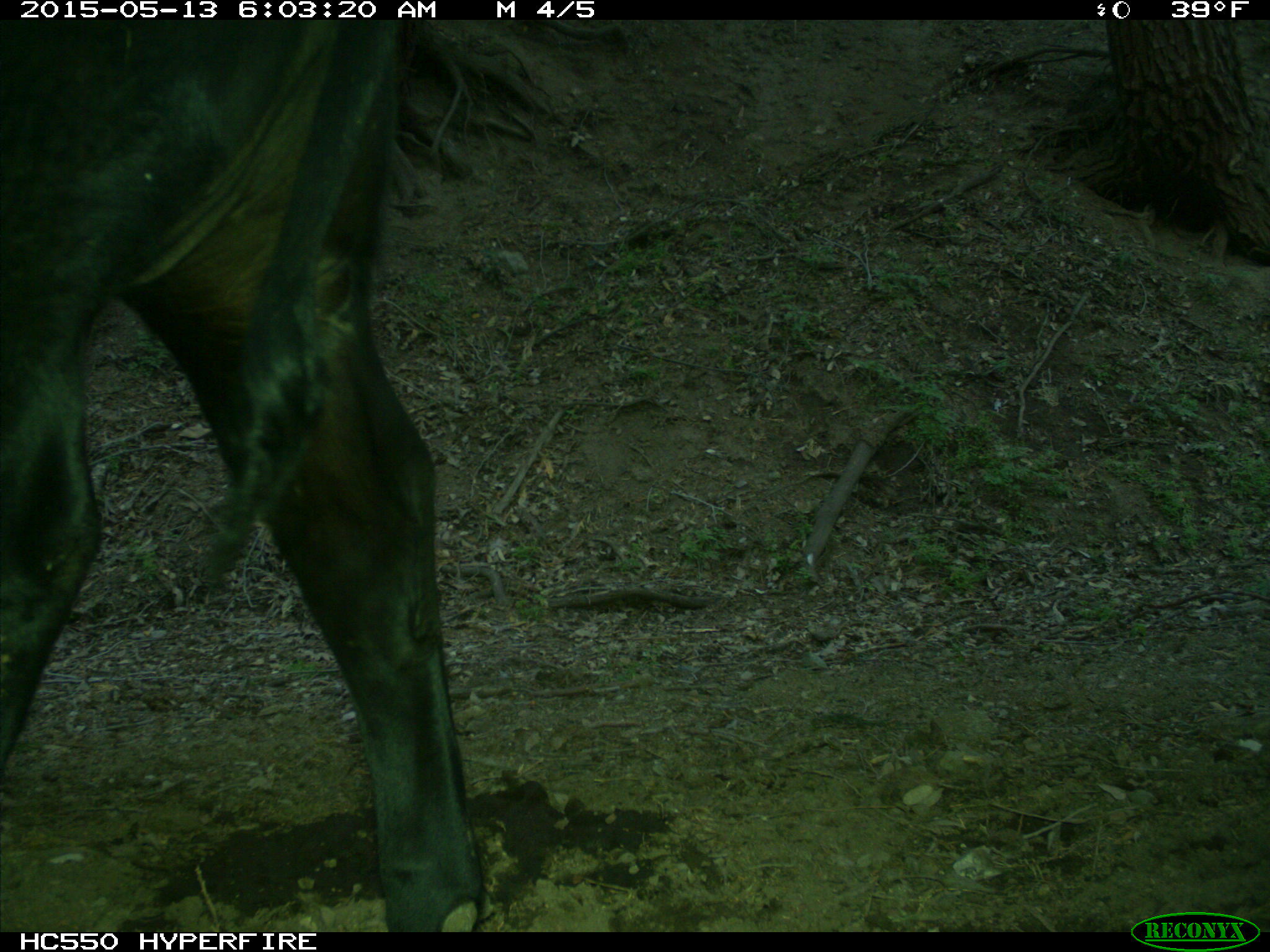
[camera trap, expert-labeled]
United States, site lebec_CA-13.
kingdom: Animalia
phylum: Chordata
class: Mammalia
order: Artiodactyla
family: Bovidae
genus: Bos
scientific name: Bos taurus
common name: domestic cow